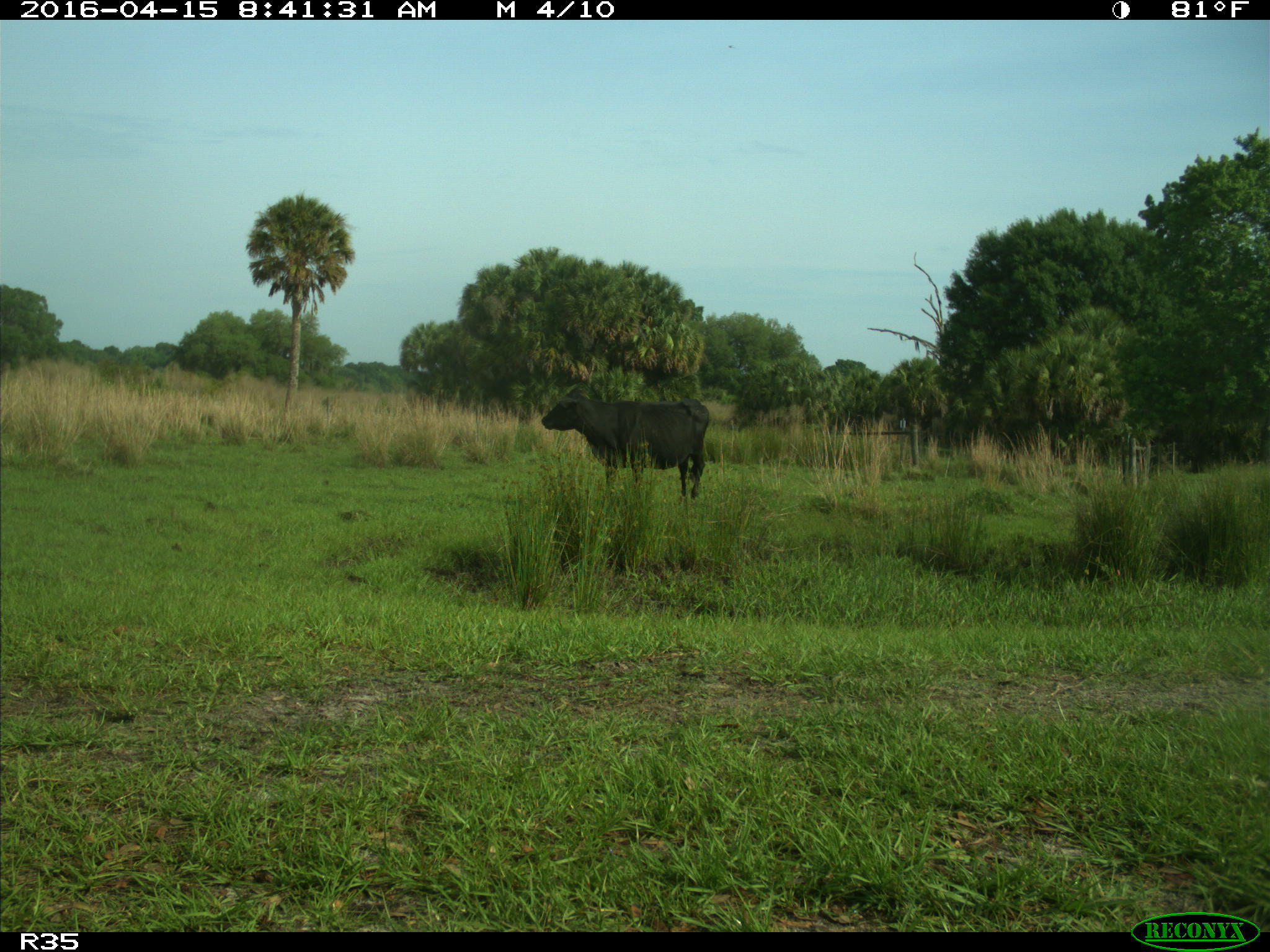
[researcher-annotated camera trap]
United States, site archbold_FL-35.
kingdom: Animalia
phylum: Chordata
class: Mammalia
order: Artiodactyla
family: Bovidae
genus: Bos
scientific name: Bos taurus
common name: domestic cow